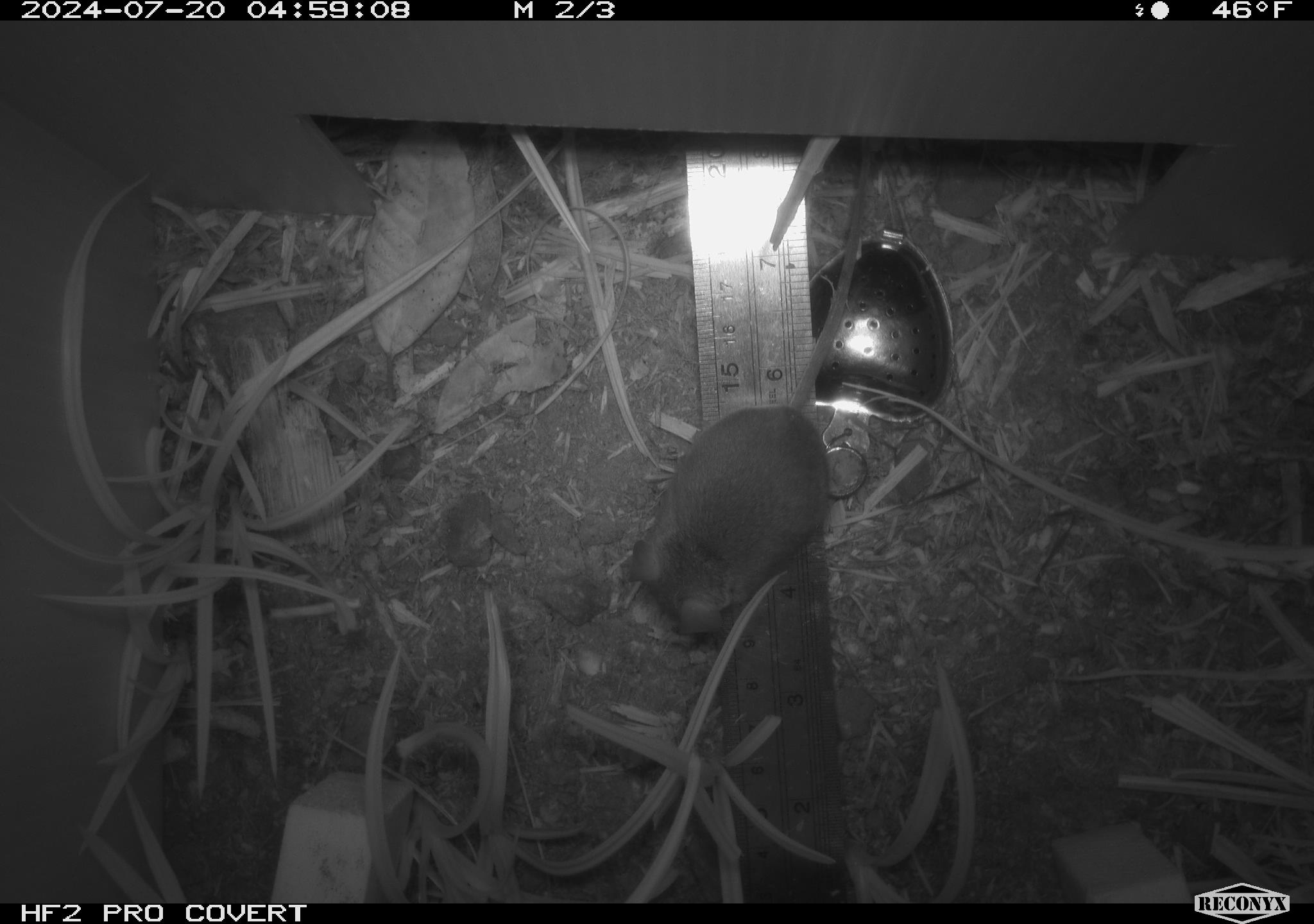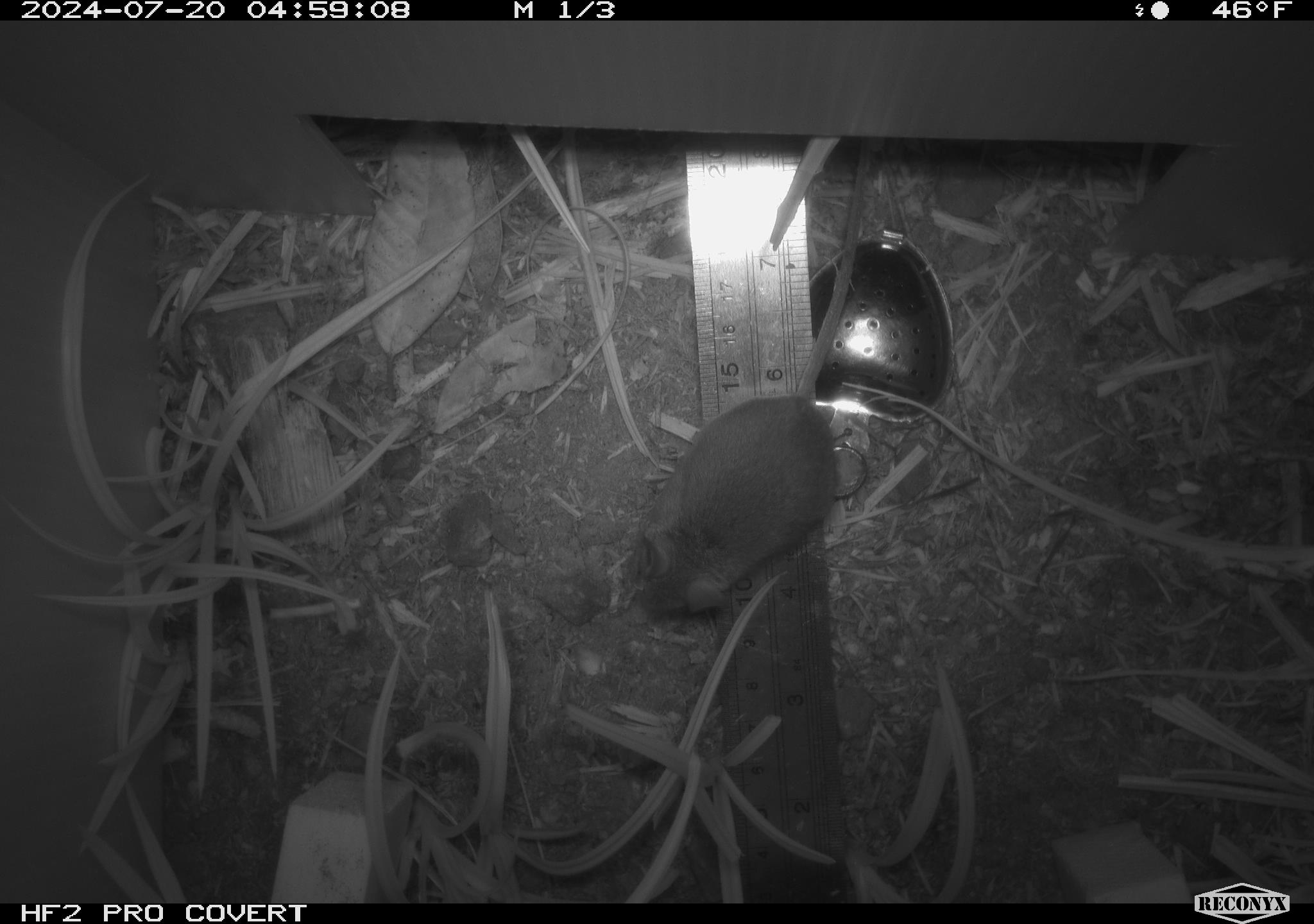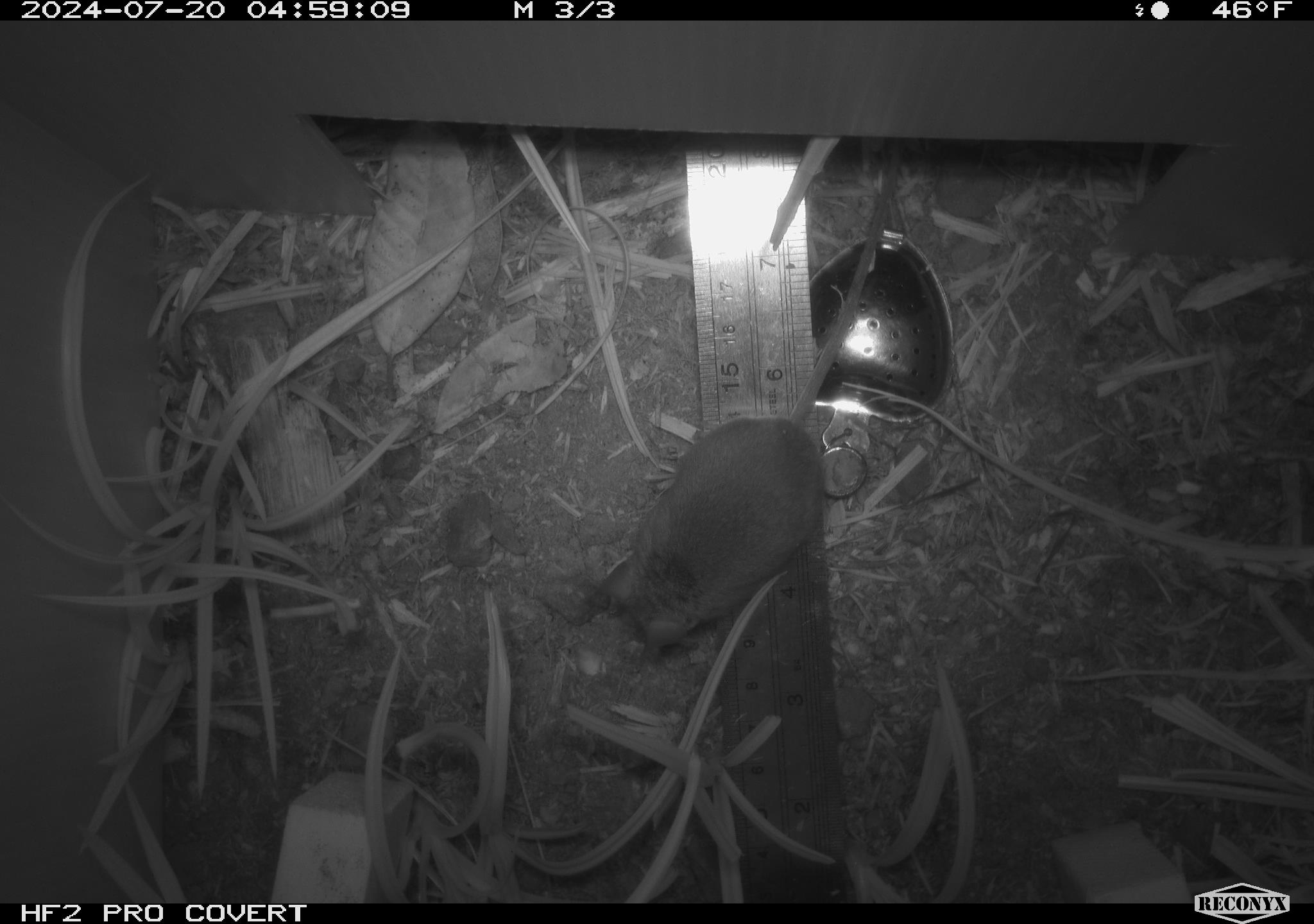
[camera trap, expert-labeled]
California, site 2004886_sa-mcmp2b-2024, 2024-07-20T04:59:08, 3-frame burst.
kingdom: Animalia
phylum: Chordata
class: Mammalia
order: Rodentia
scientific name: Rodentia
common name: mouse species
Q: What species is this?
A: Mouse species (Rodentia).